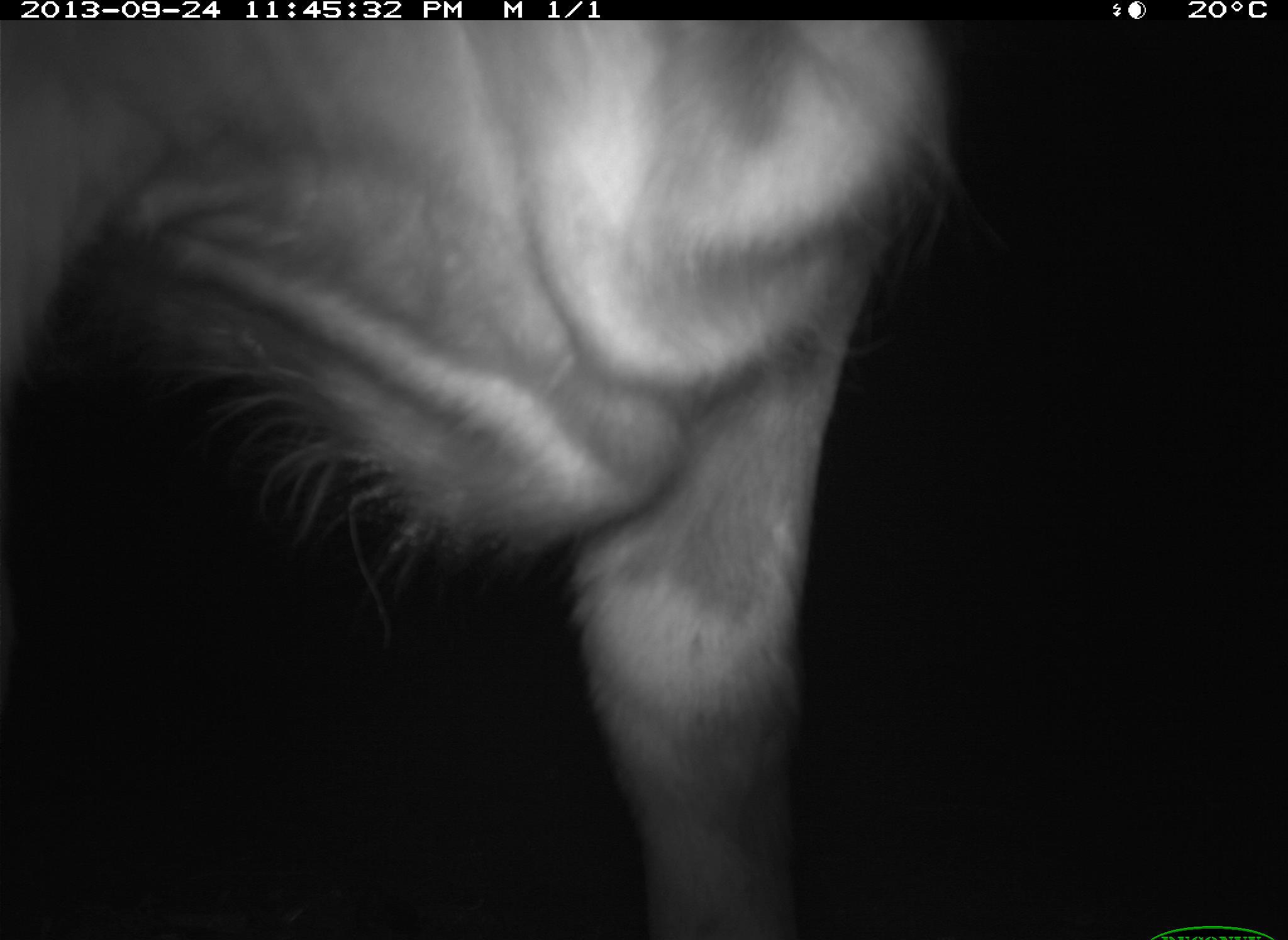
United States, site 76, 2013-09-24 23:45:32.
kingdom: Animalia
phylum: Chordata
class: Mammalia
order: Artiodactyla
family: Bovidae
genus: Bos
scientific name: Bos taurus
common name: cow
Cow (Bos taurus).